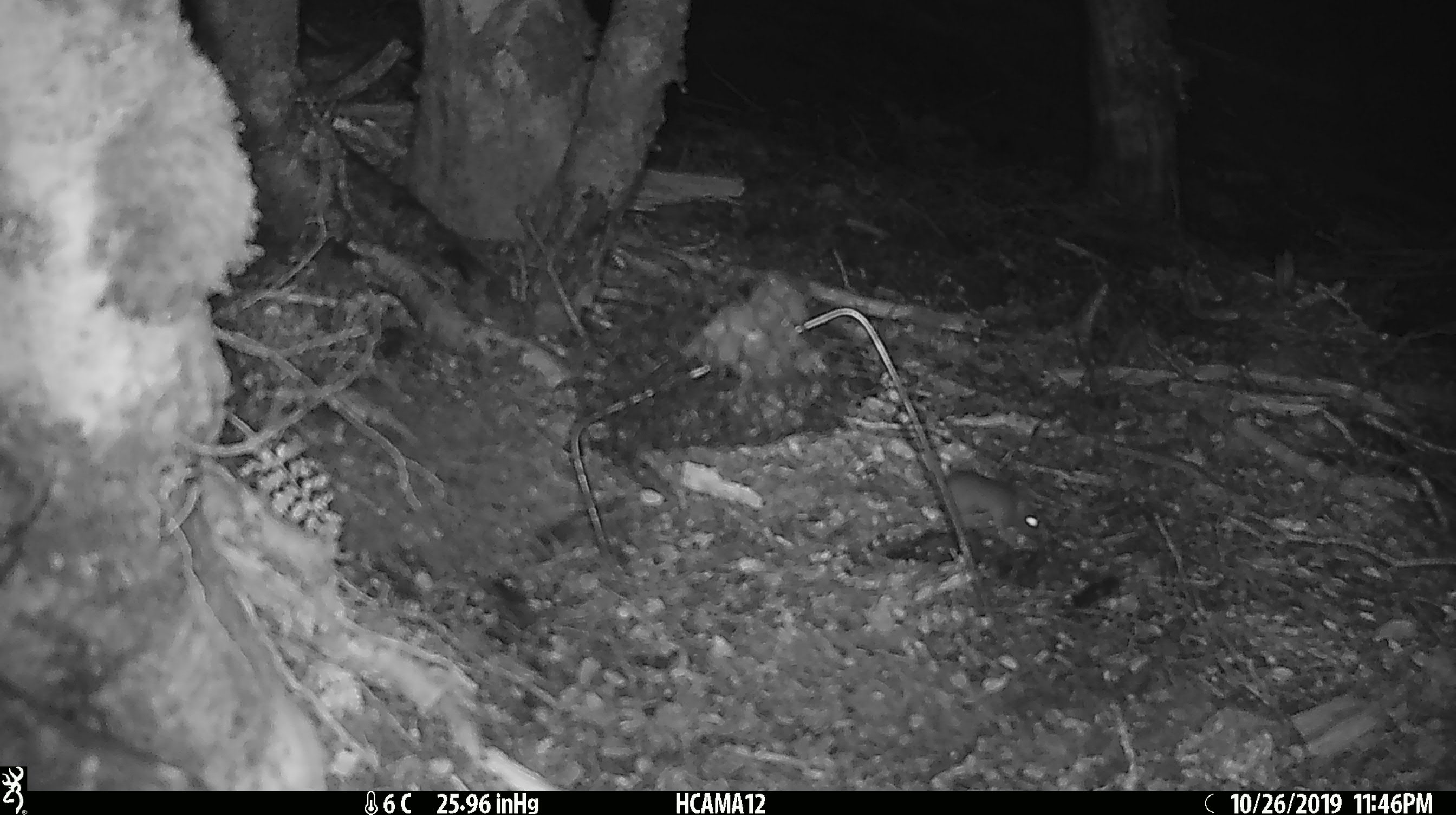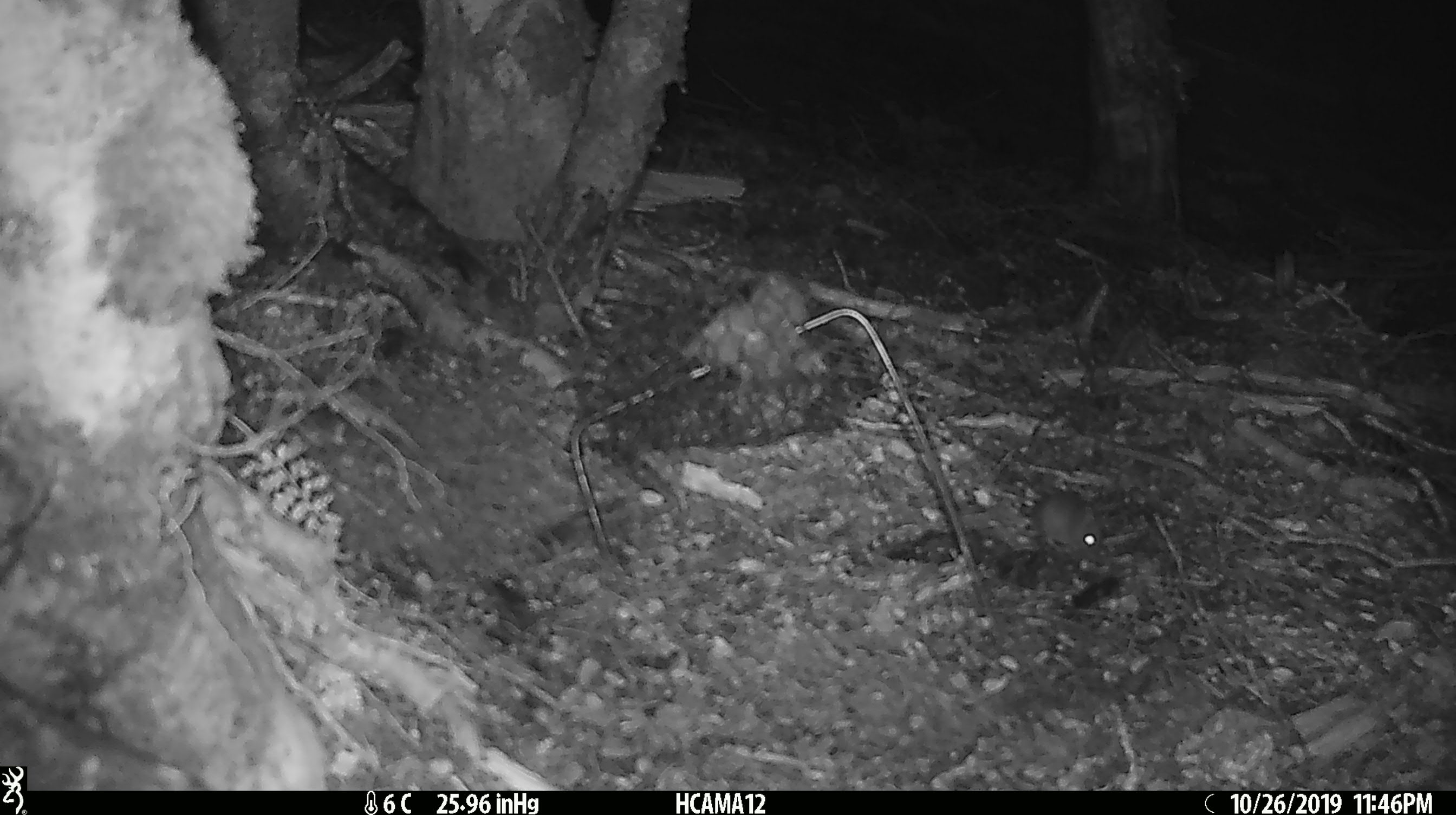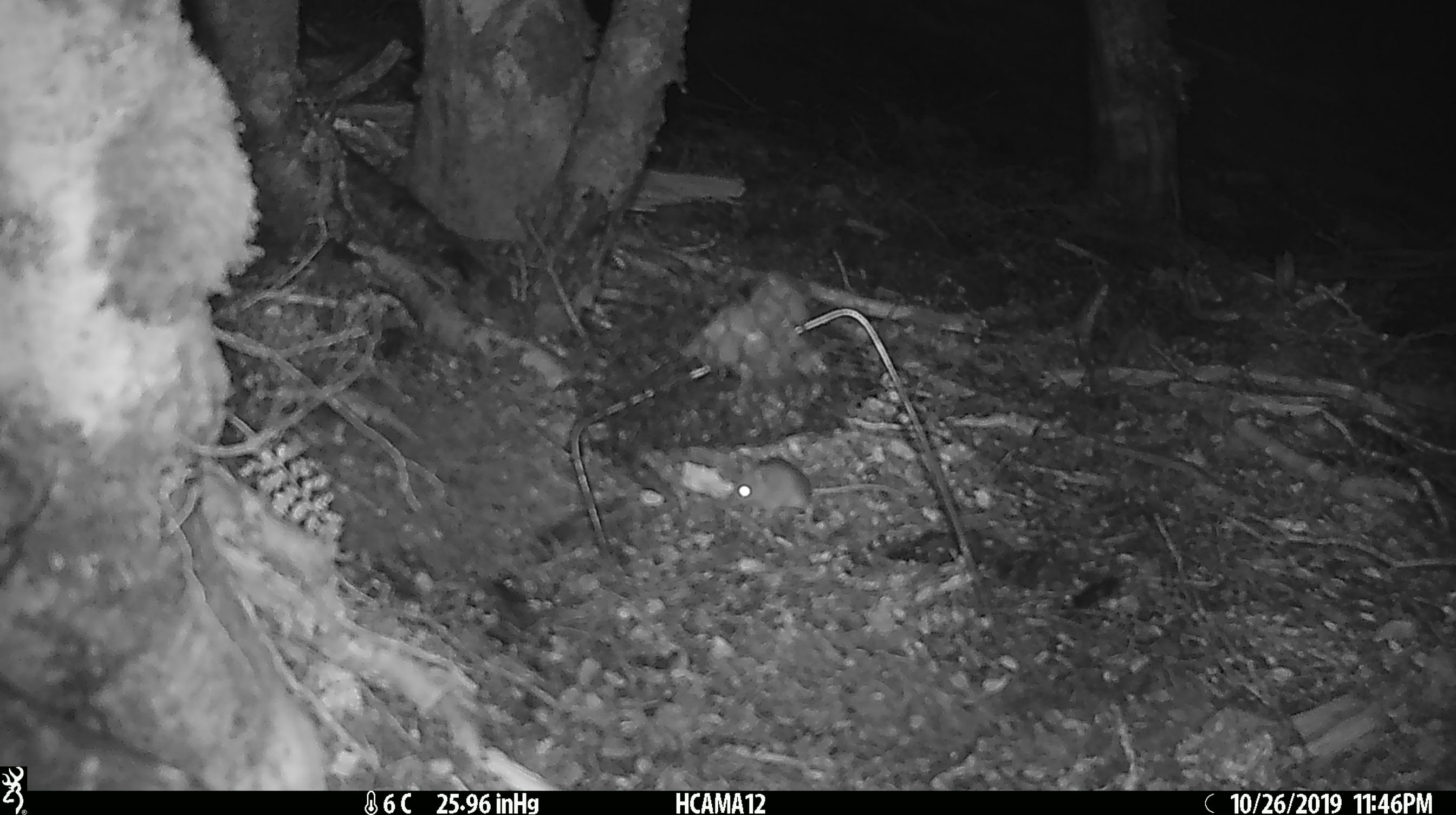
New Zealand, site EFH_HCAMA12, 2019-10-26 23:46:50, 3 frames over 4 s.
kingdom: Animalia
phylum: Chordata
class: Mammalia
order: Rodentia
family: Muridae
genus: Mus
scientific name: Mus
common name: mouse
Mouse (Mus).